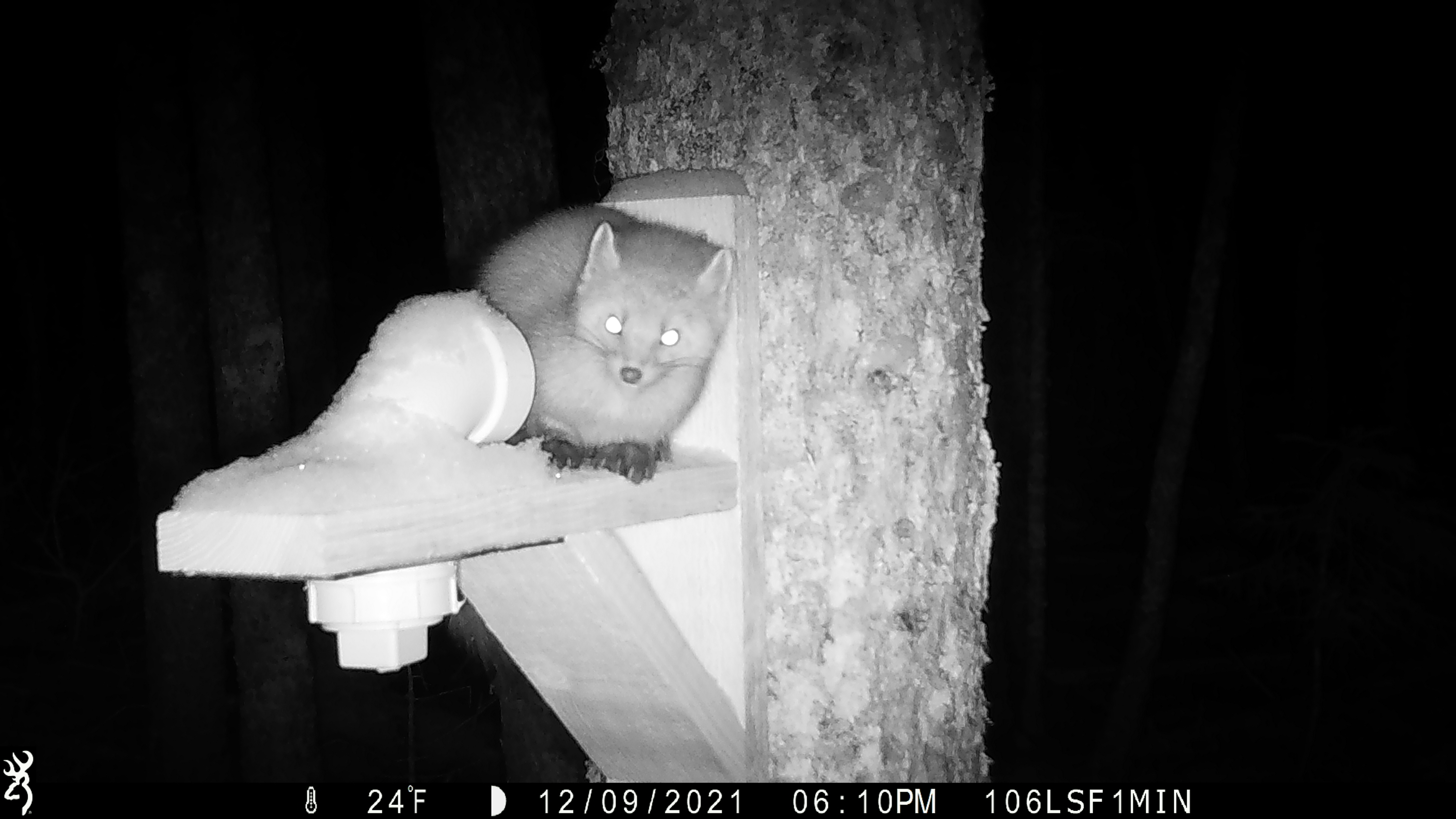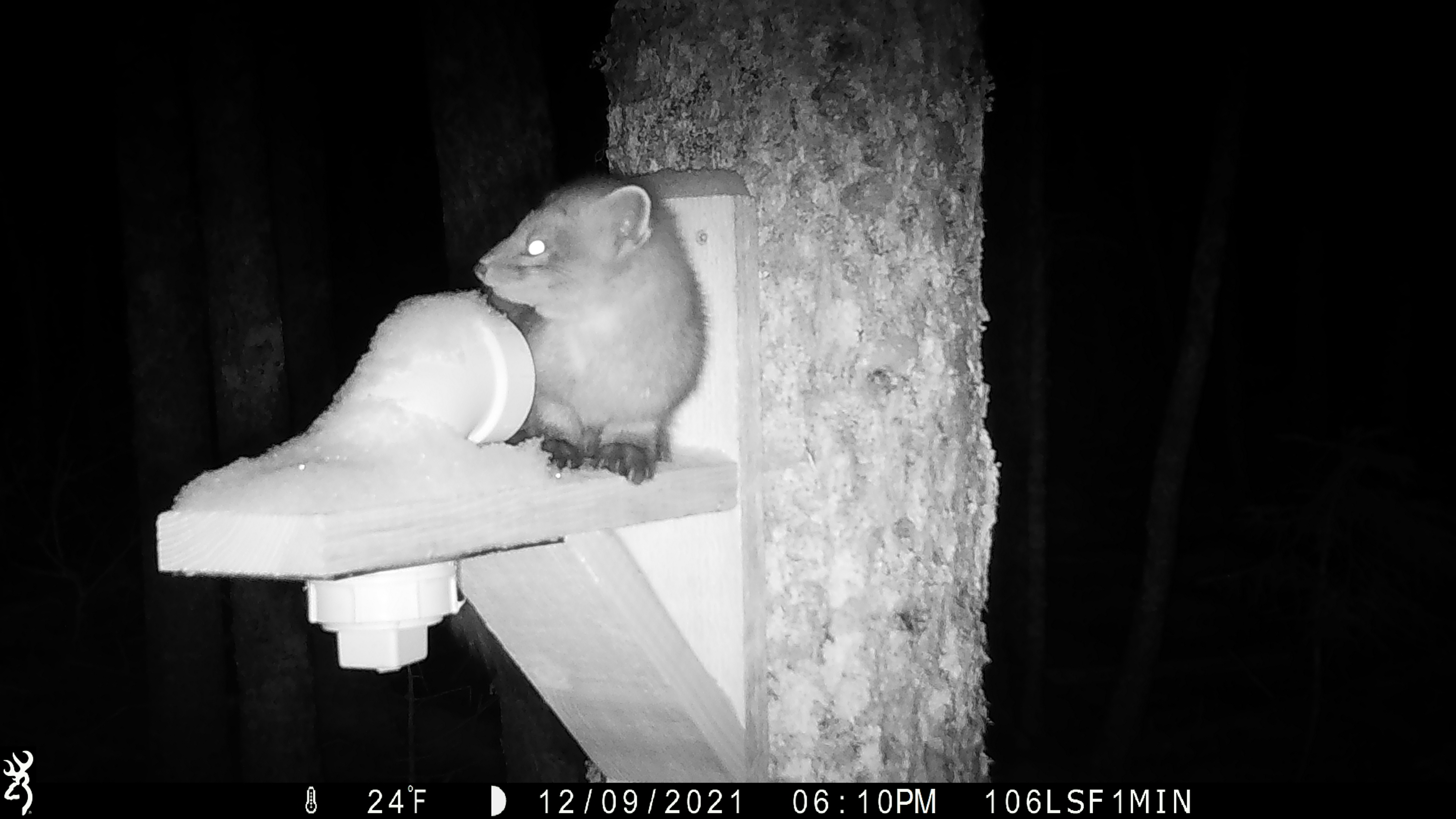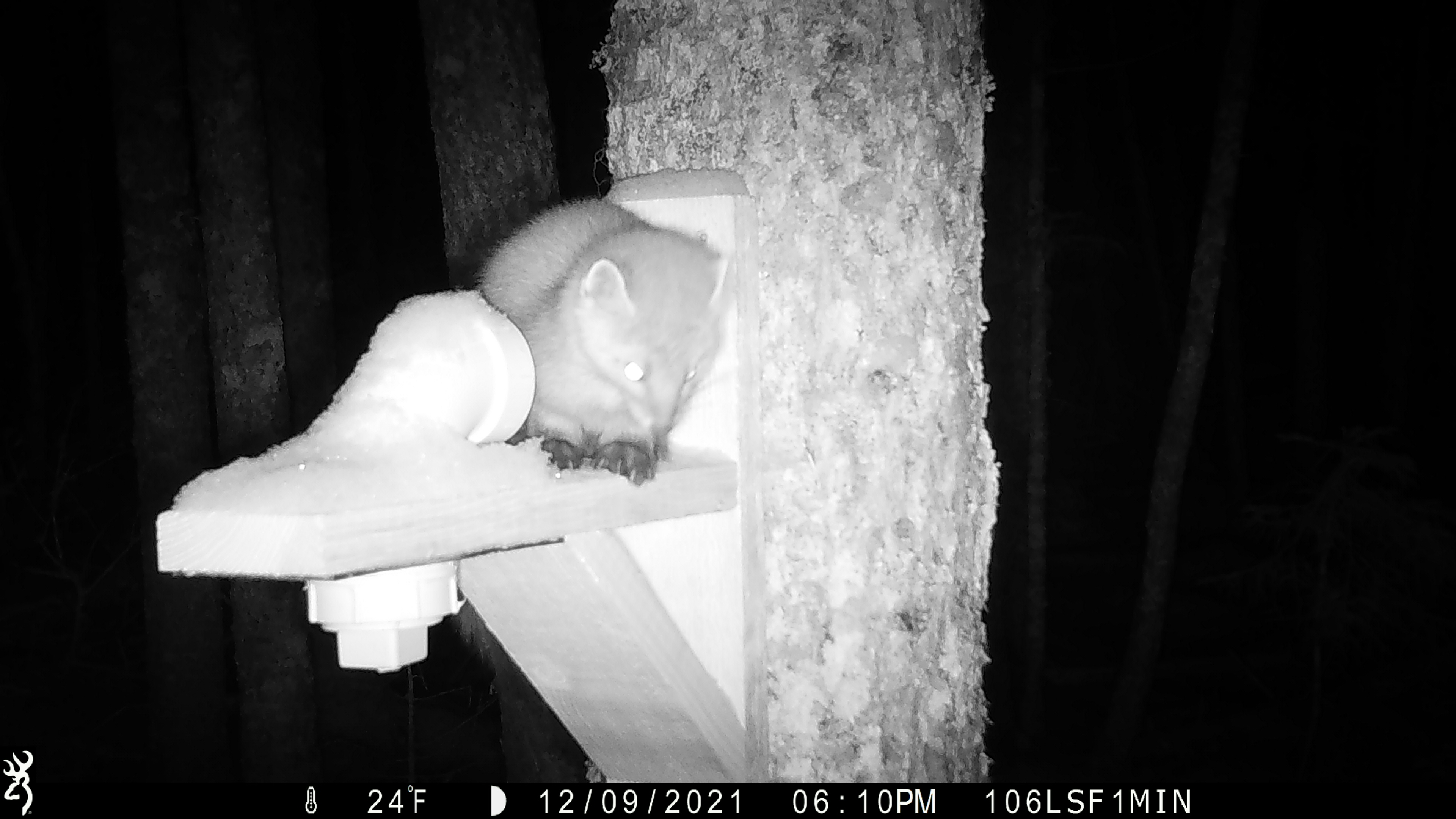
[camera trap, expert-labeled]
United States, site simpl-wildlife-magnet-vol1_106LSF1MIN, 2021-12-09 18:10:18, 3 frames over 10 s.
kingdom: Animalia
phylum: Chordata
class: Mammalia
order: Carnivora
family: Mustelidae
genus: Martes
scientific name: Martes americana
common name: american marten